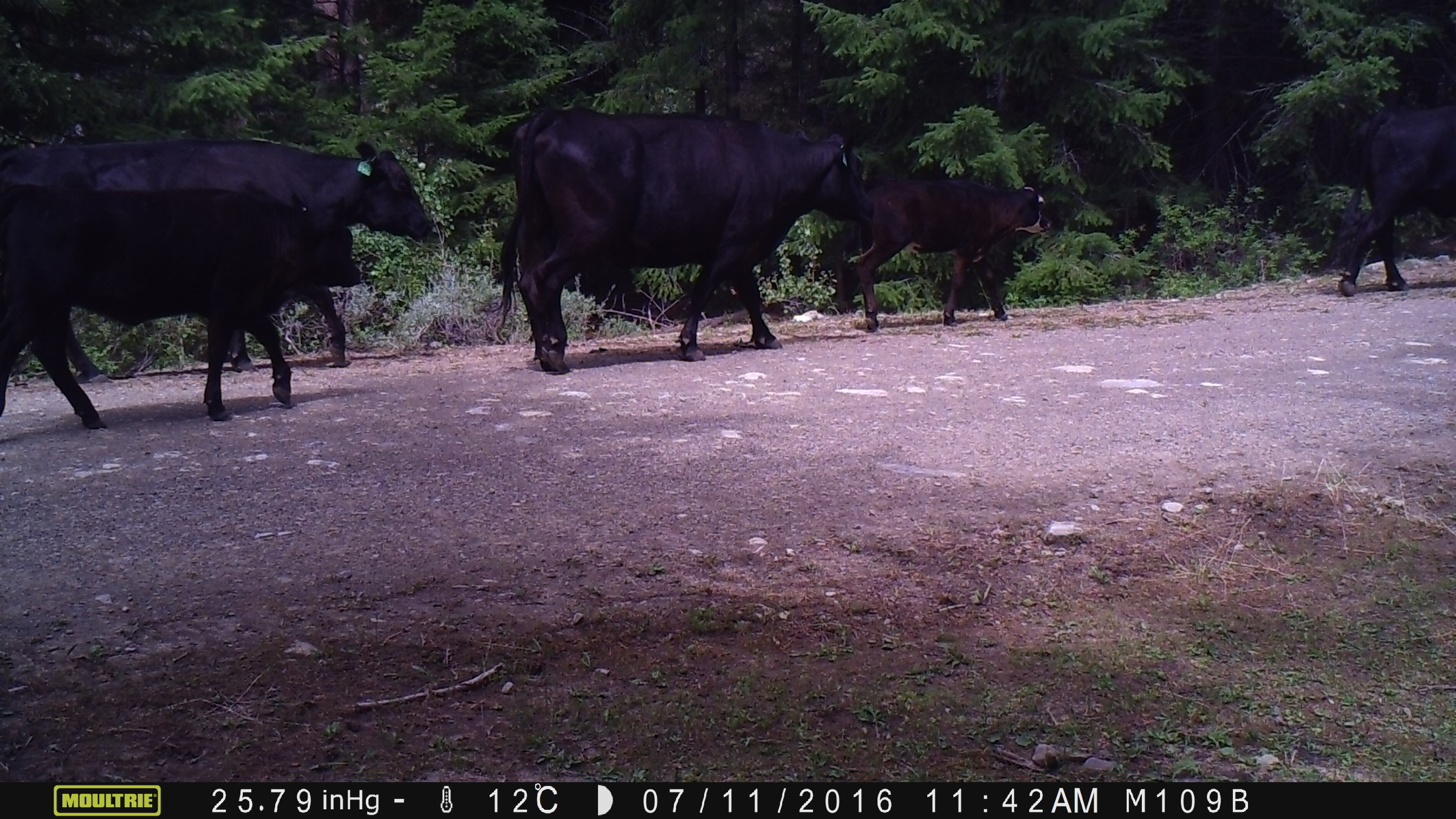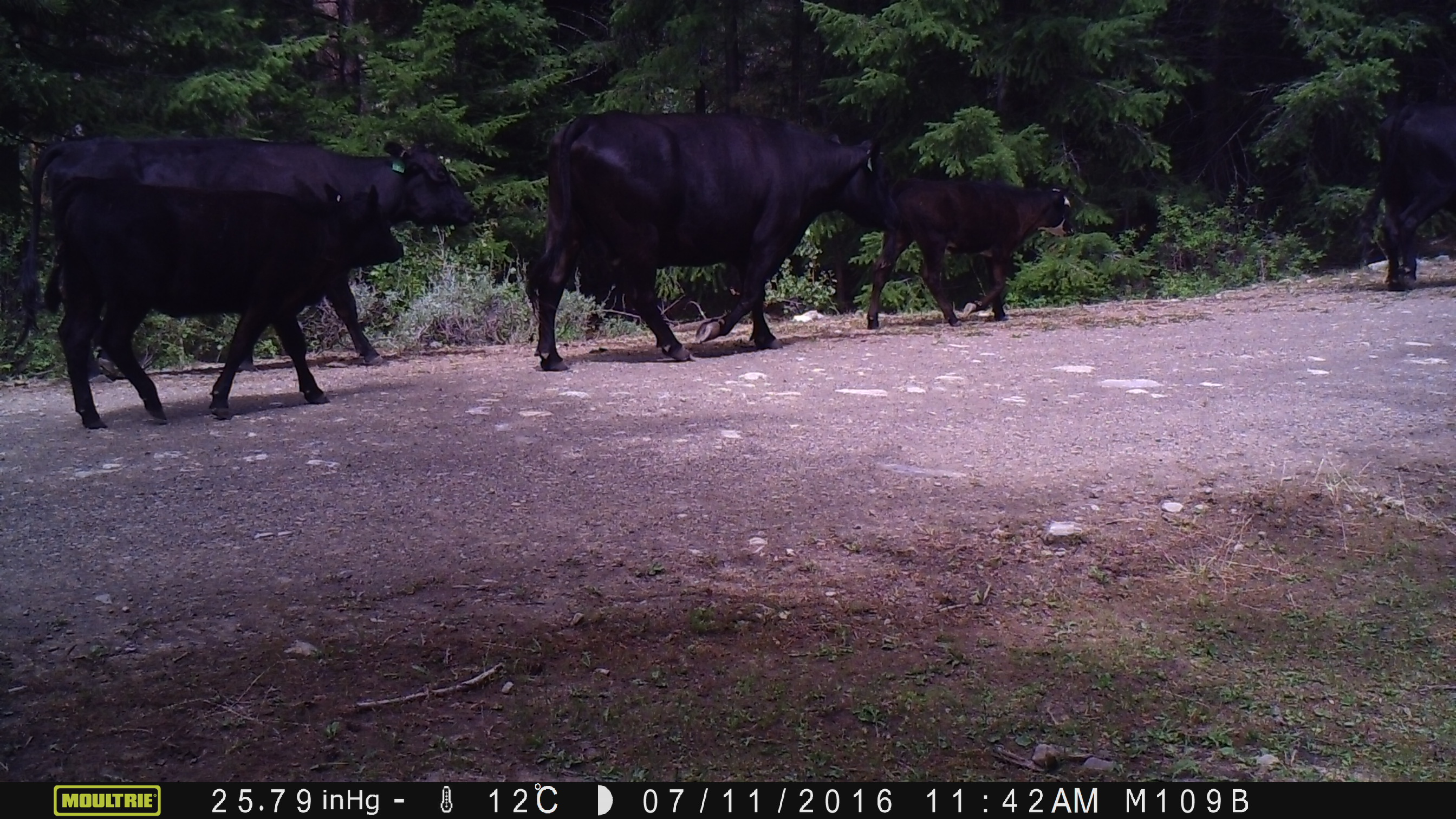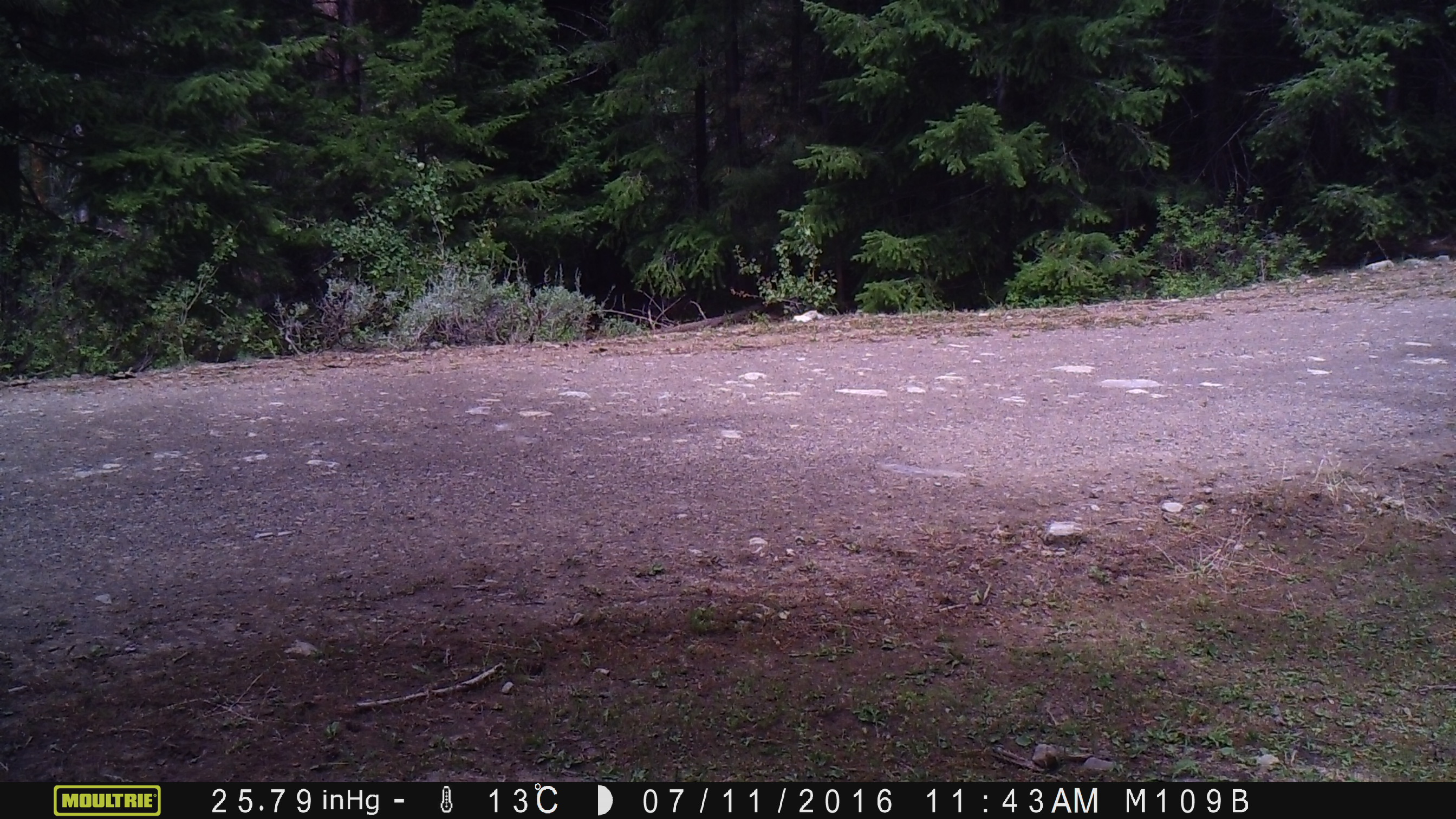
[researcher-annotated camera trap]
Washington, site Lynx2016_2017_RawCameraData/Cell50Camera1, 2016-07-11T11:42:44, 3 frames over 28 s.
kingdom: Animalia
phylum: Chordata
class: Mammalia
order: Artiodactyla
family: Bovidae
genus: Bos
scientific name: Bos taurus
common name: domestic cattle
Domestic cattle (Bos taurus). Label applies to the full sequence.